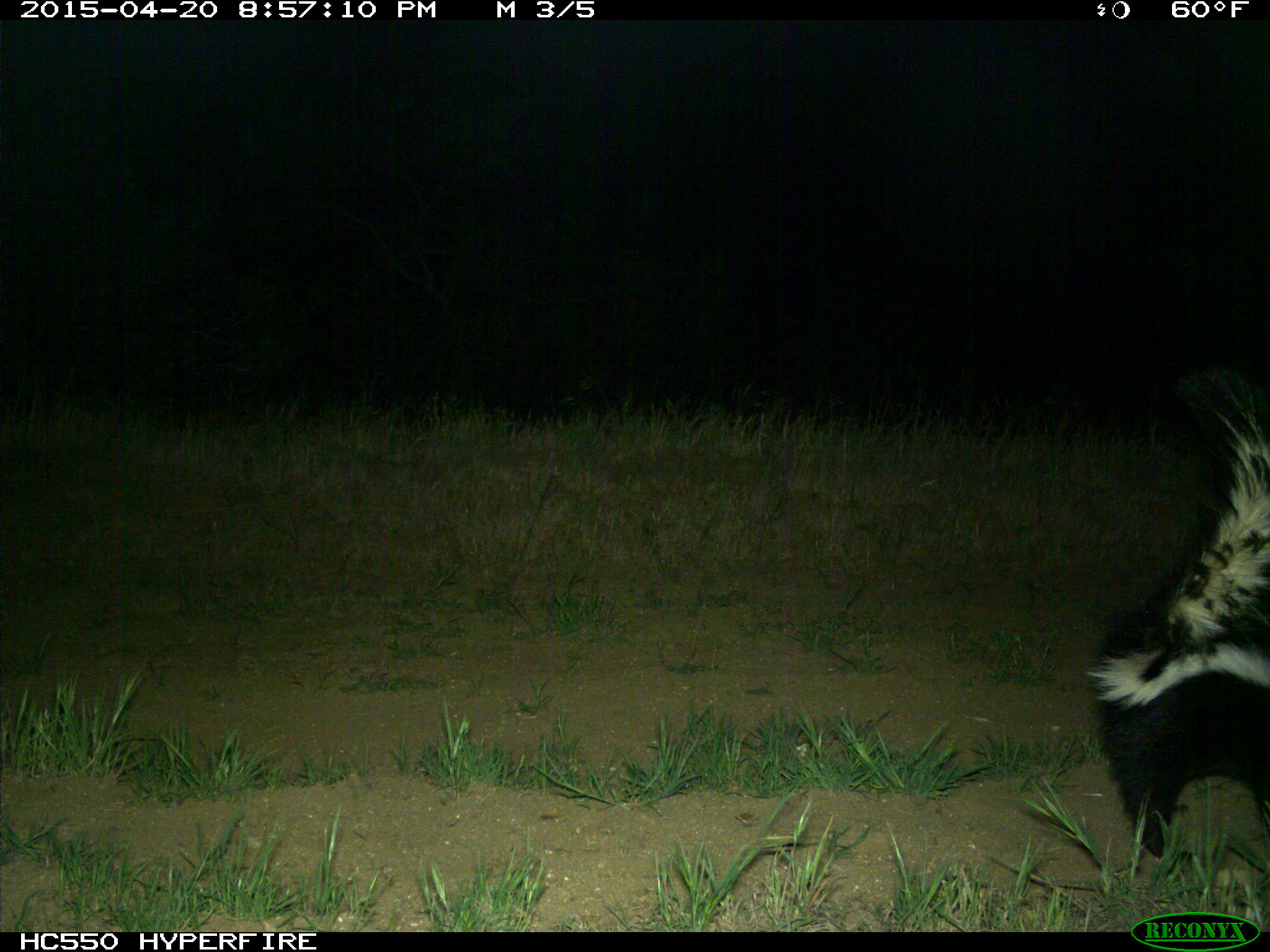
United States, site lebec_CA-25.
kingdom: Animalia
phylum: Chordata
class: Mammalia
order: Carnivora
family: Mephitidae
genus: Mephitis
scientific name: Mephitis mephitis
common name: striped skunk